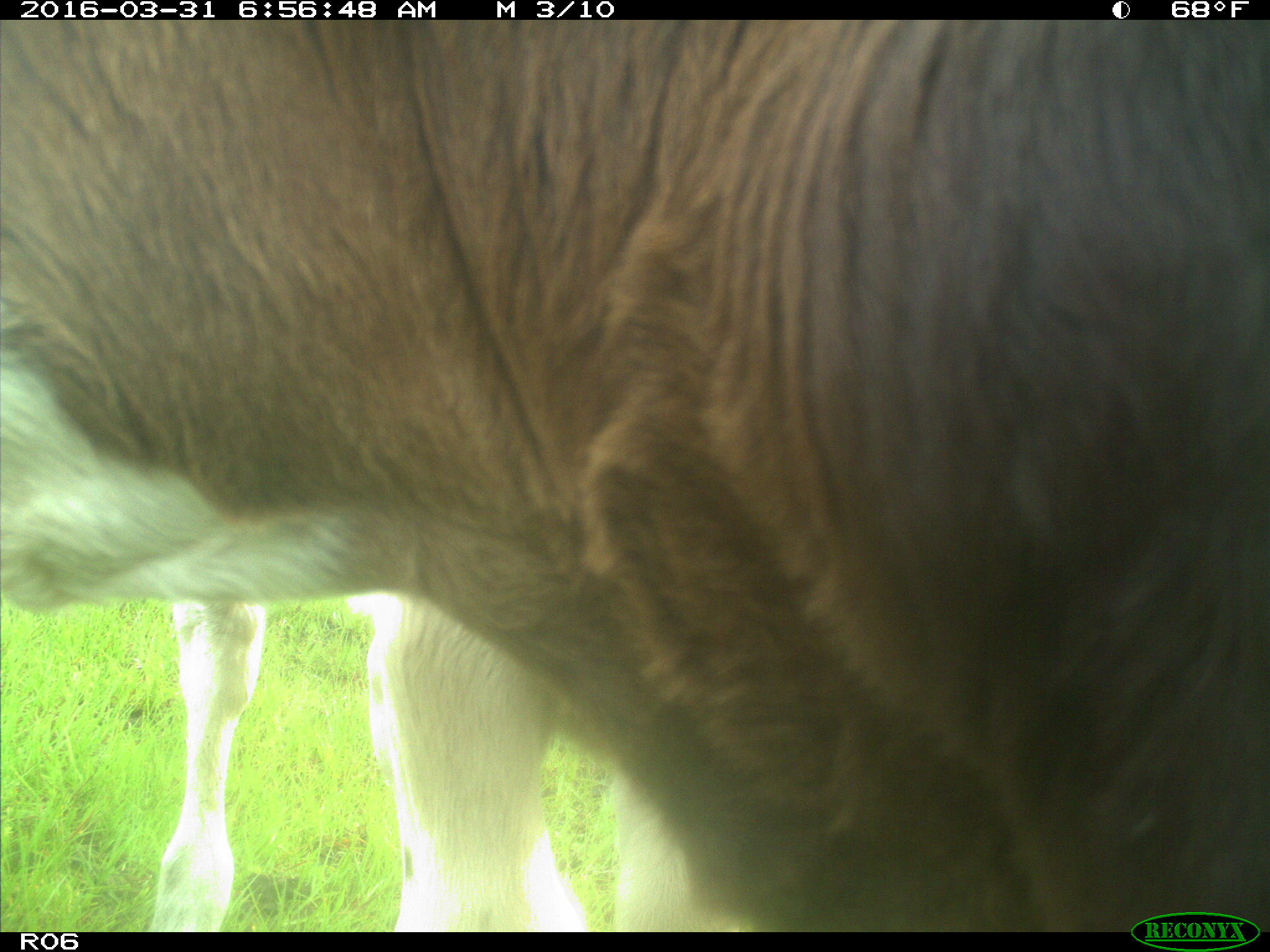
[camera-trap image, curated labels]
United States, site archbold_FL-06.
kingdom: Animalia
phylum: Chordata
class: Mammalia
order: Artiodactyla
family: Bovidae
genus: Bos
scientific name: Bos taurus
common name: domestic cow